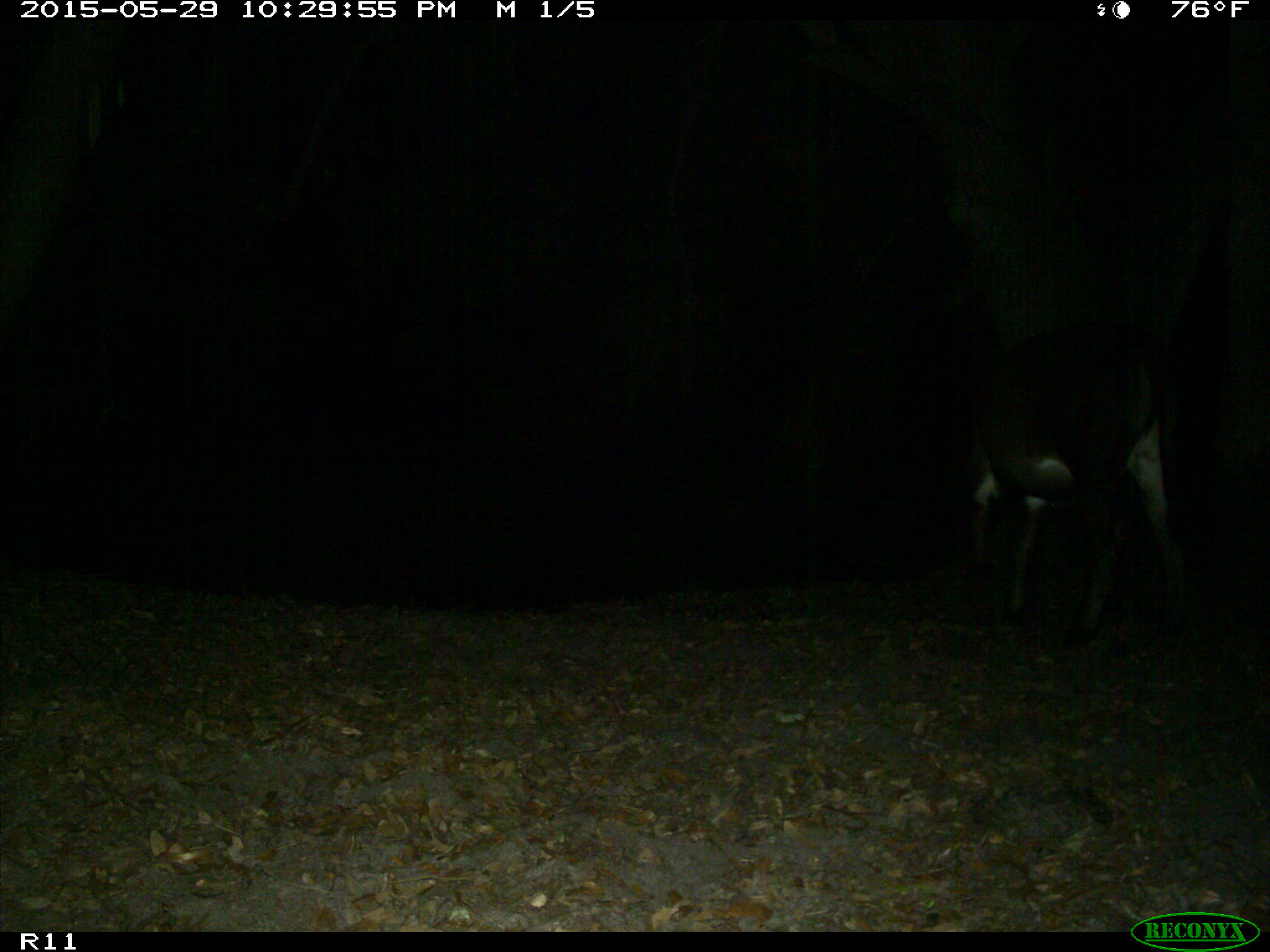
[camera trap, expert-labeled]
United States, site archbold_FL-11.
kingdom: Animalia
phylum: Chordata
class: Mammalia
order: Artiodactyla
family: Bovidae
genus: Bos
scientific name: Bos taurus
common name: domestic cow